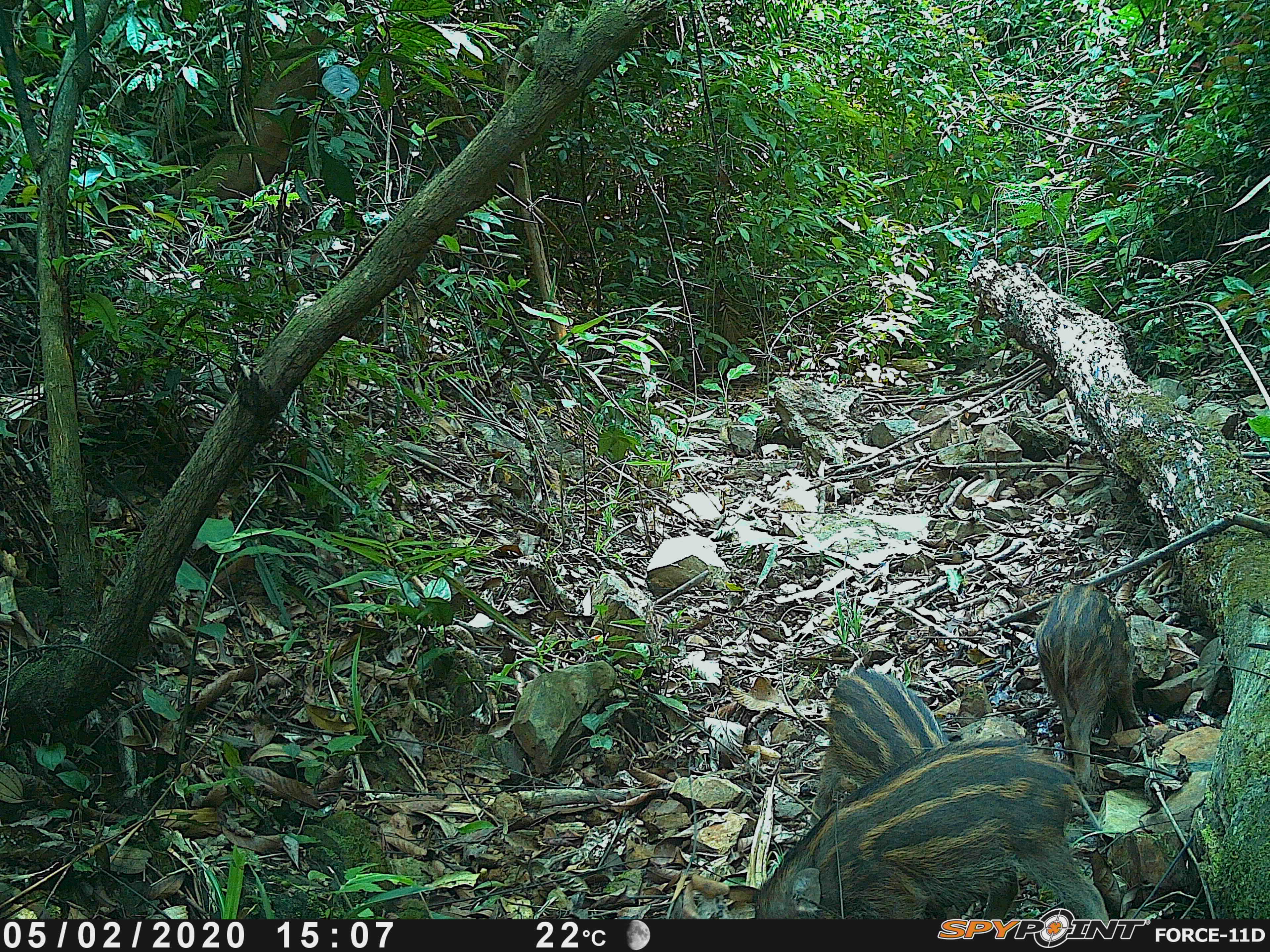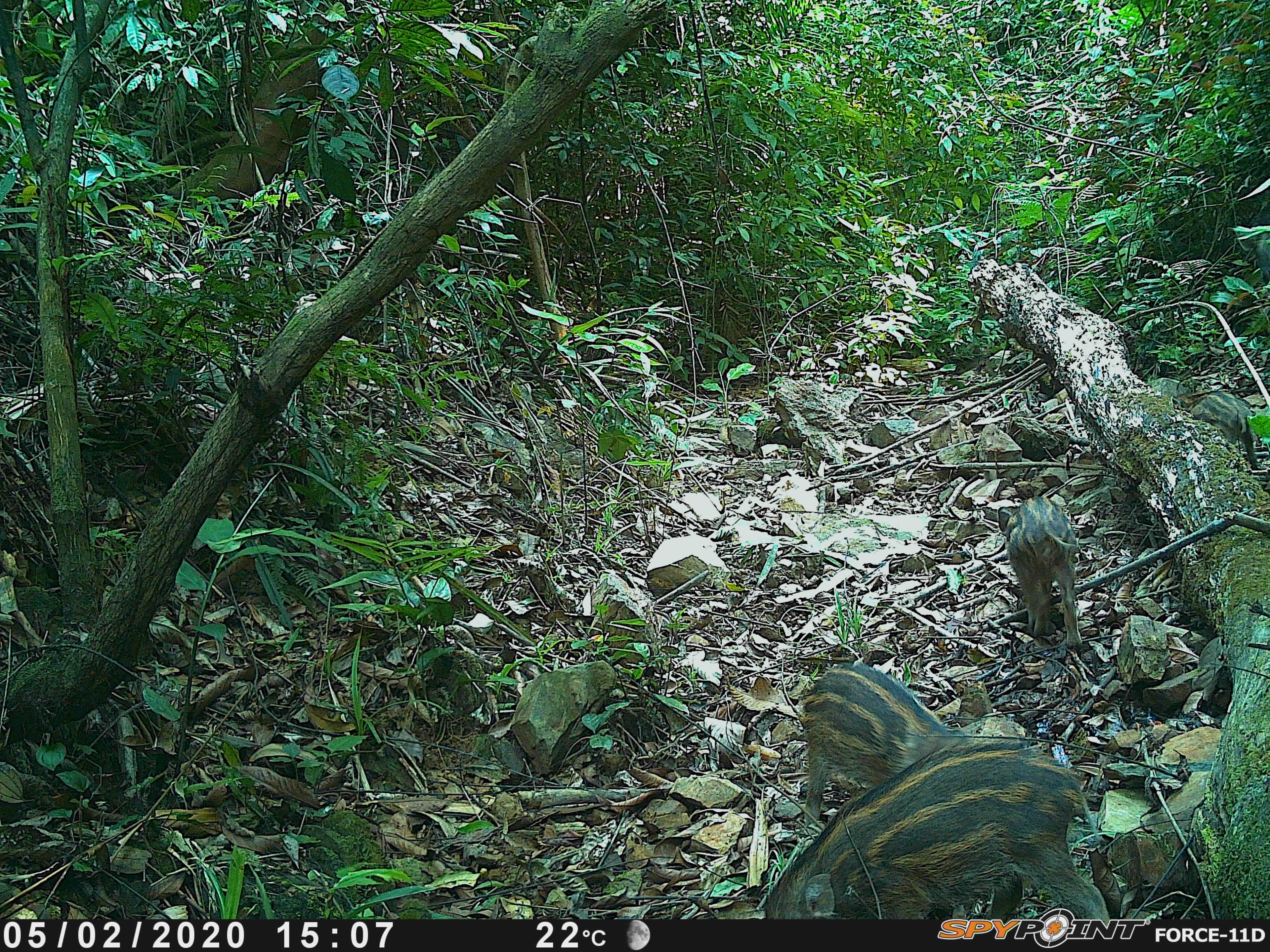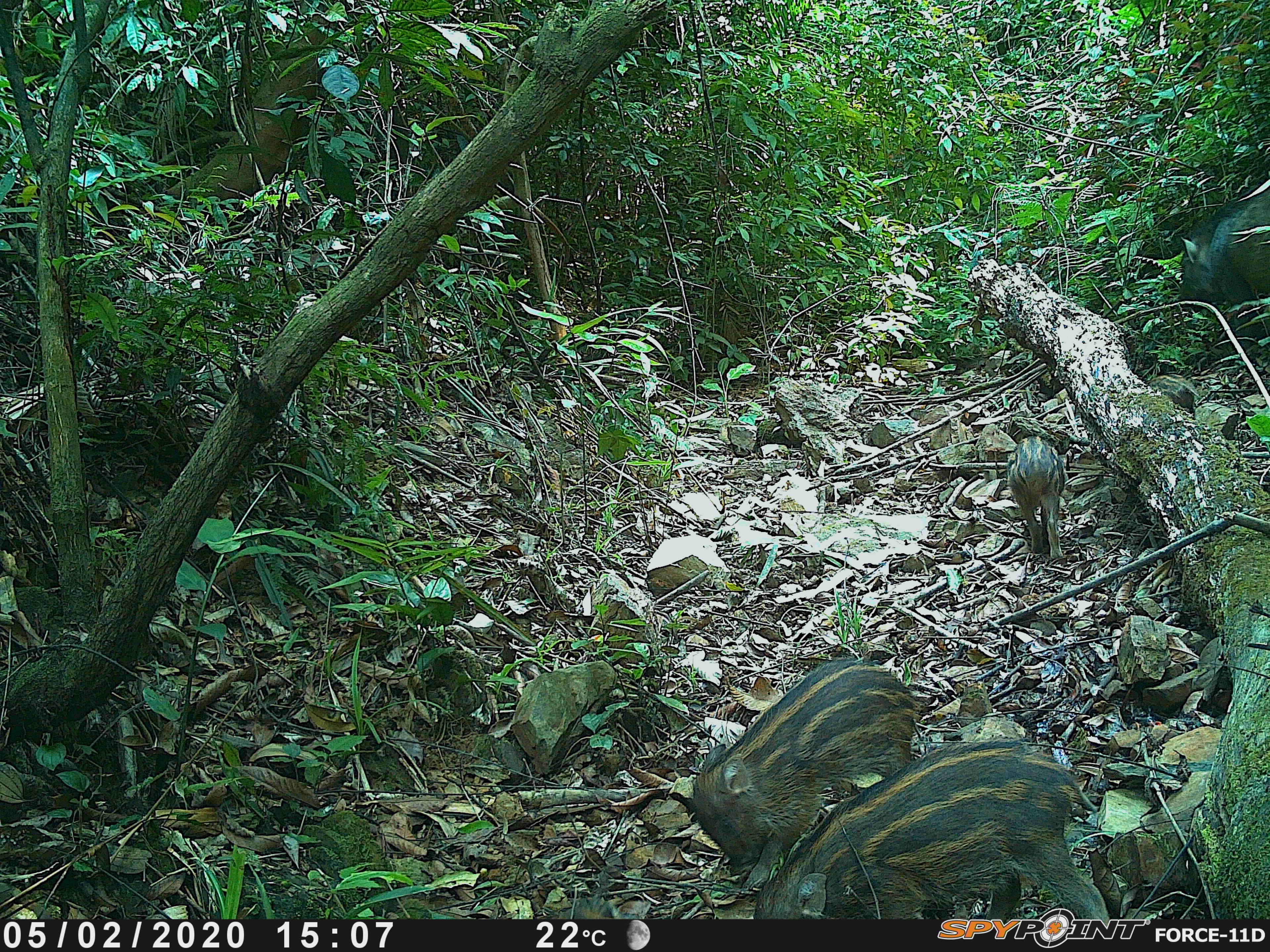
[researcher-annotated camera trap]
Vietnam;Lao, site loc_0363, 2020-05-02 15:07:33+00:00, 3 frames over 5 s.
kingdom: Animalia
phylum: Chordata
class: Mammalia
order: Artiodactyla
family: Suidae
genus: Sus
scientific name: Sus scrofa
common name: eurasian wild pig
Eurasian wild pig (Sus scrofa). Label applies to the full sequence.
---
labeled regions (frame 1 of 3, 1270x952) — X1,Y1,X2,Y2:
eurasian wild pig: 753,733,1108,917; 809,664,951,827; 1034,583,1145,791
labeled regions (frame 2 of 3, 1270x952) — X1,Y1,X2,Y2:
eurasian wild pig: 761,739,1111,917; 801,662,965,825; 1000,495,1084,649; 1190,389,1257,470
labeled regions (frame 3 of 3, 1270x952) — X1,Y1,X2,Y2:
eurasian wild pig: 752,733,1109,917; 689,656,921,888; 1178,185,1270,306; 1006,435,1065,558; 1145,372,1196,418; 550,896,639,919